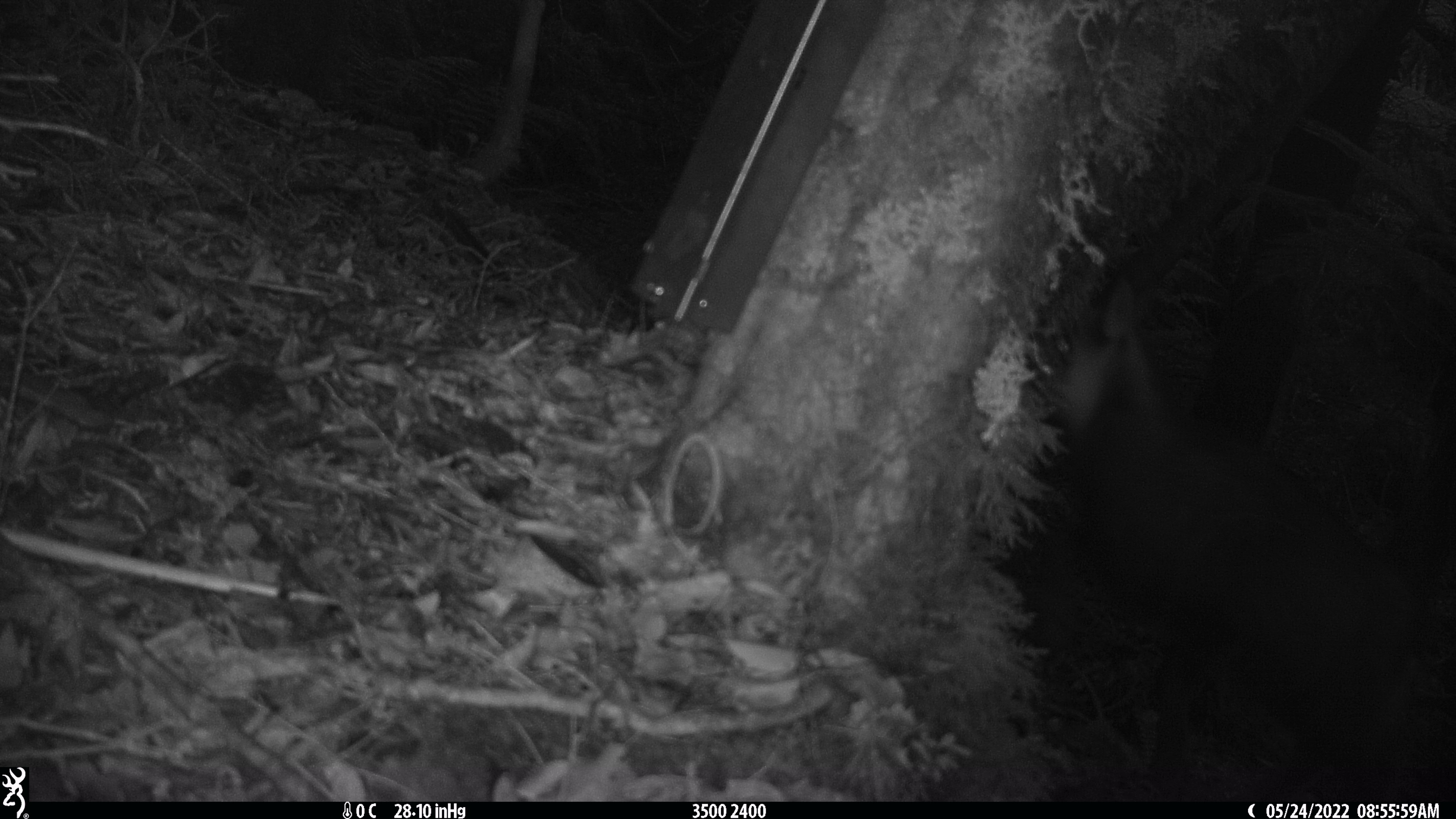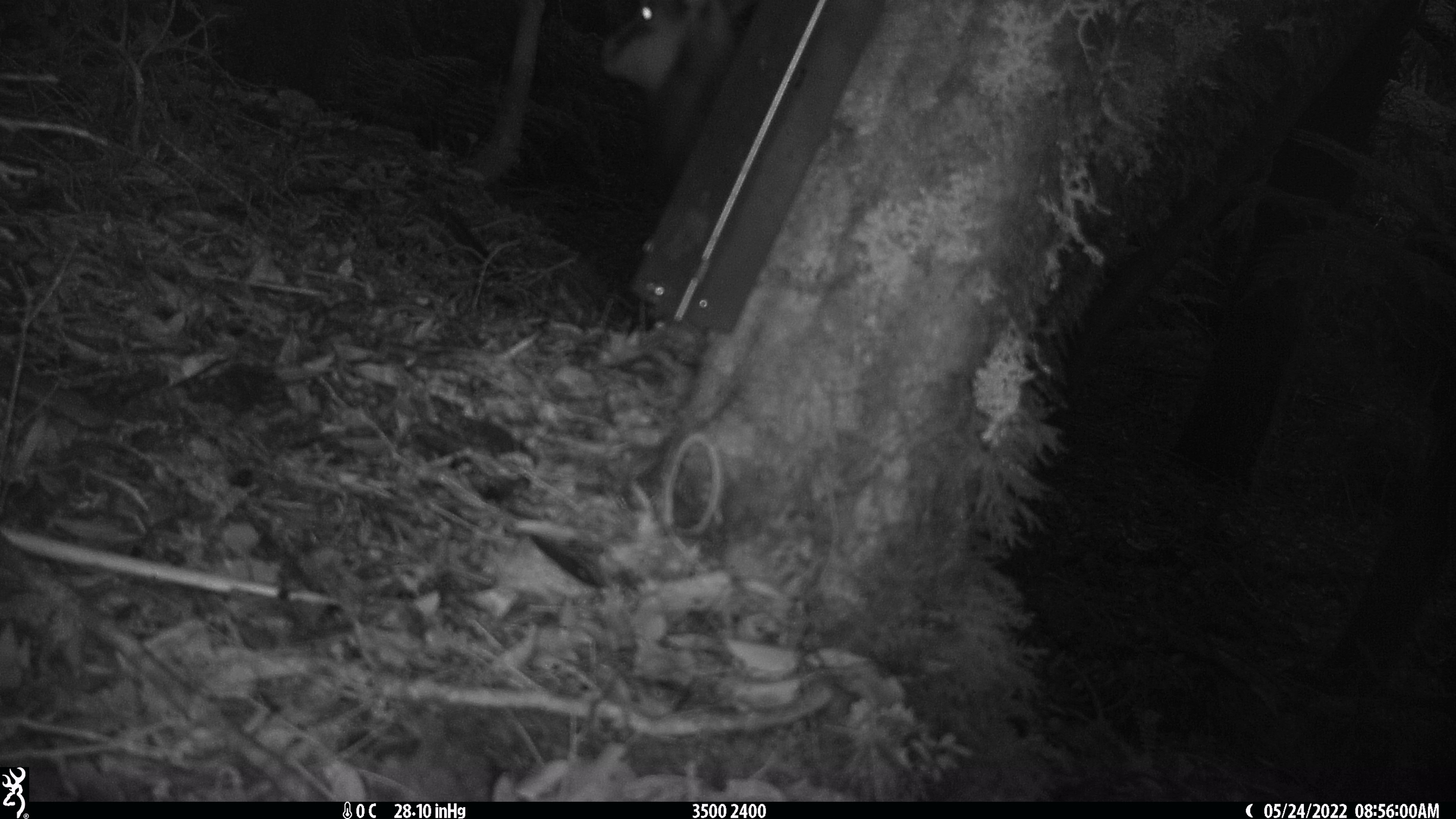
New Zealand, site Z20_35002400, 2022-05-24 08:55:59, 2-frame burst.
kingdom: Animalia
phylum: Chordata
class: Mammalia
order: Artiodactyla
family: Bovidae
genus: Rupicapra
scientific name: Rupicapra rupicapra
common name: alpine chamois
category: chamois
Chamois (alpine chamois) (Rupicapra rupicapra).